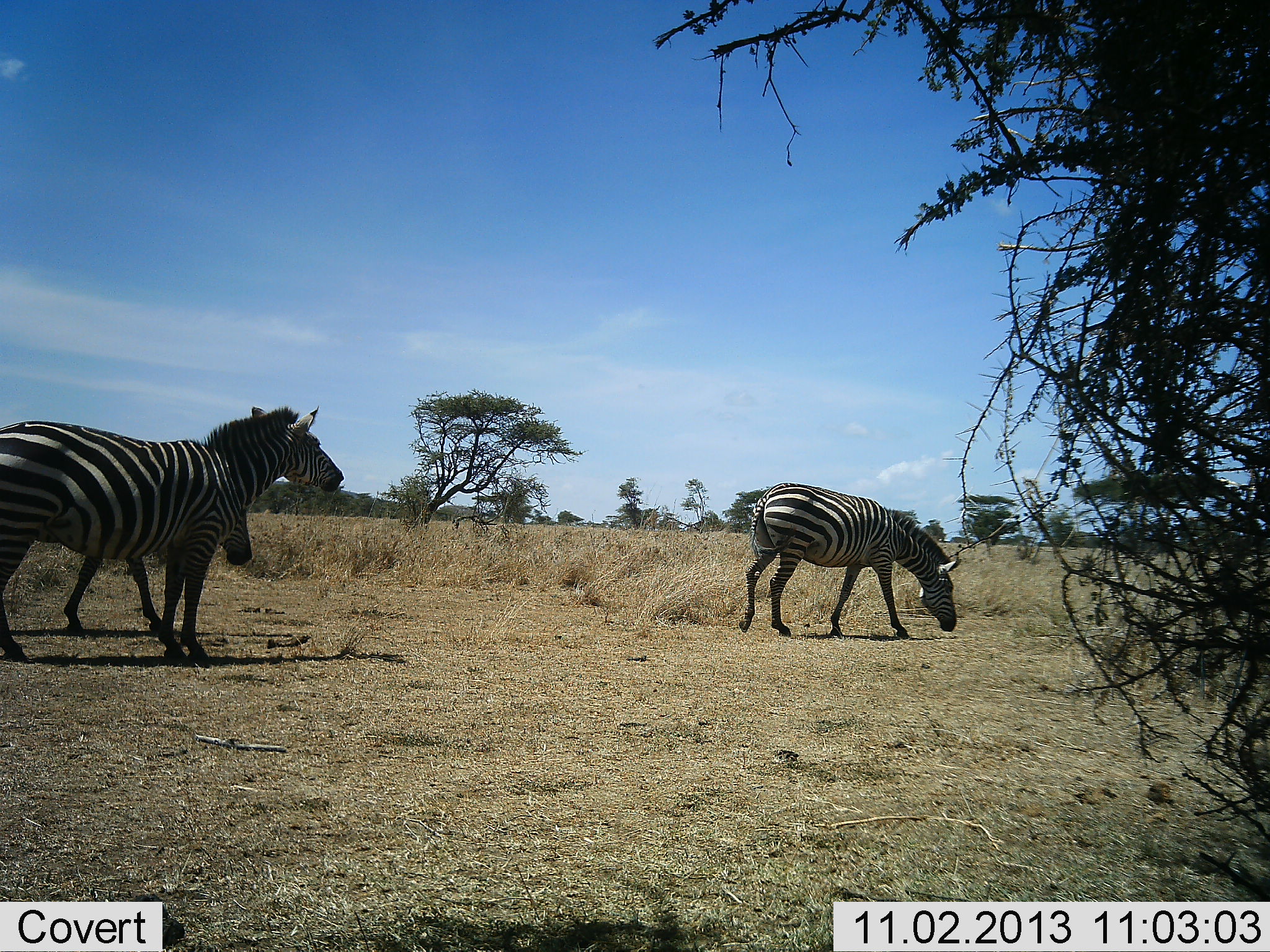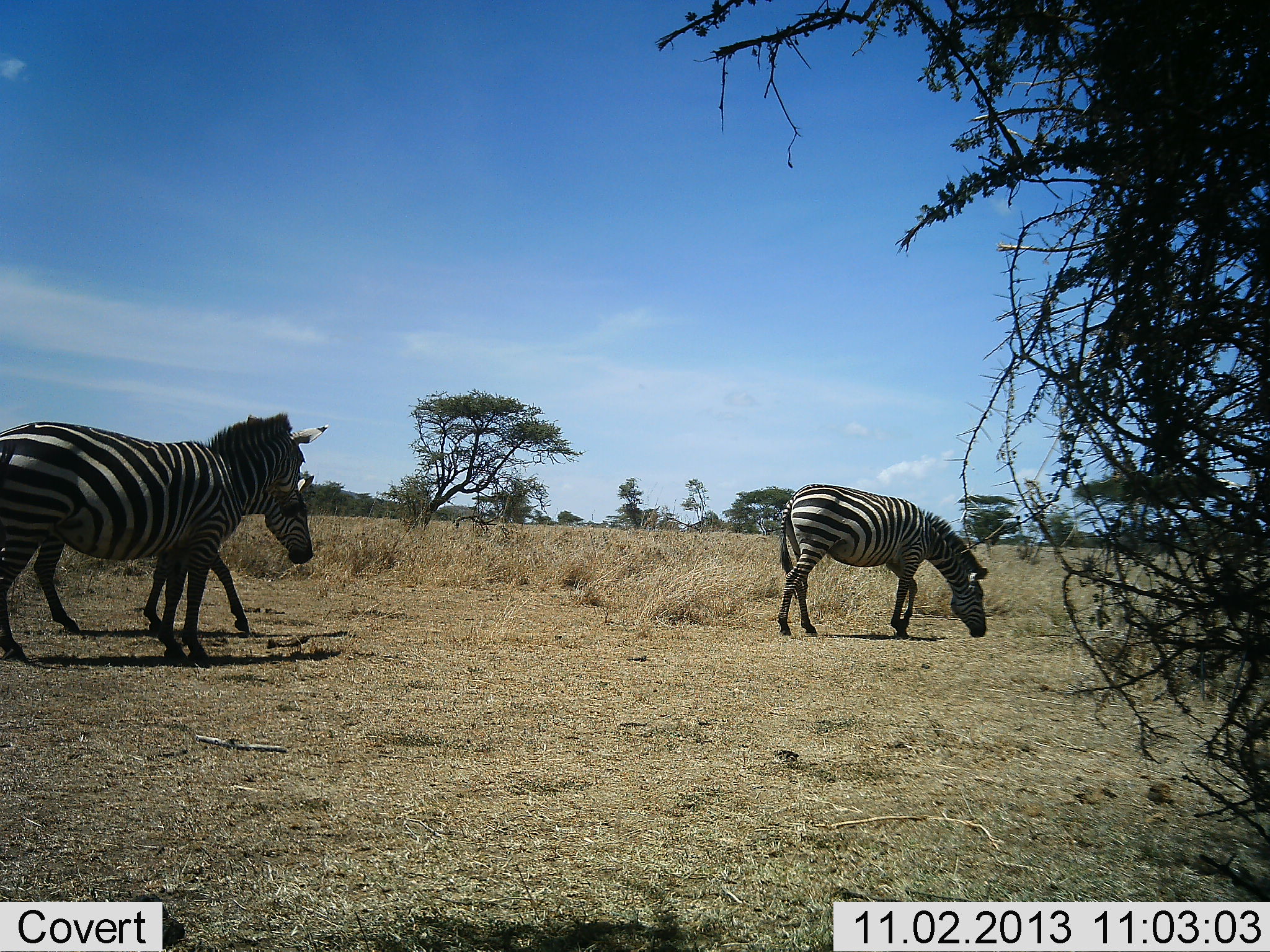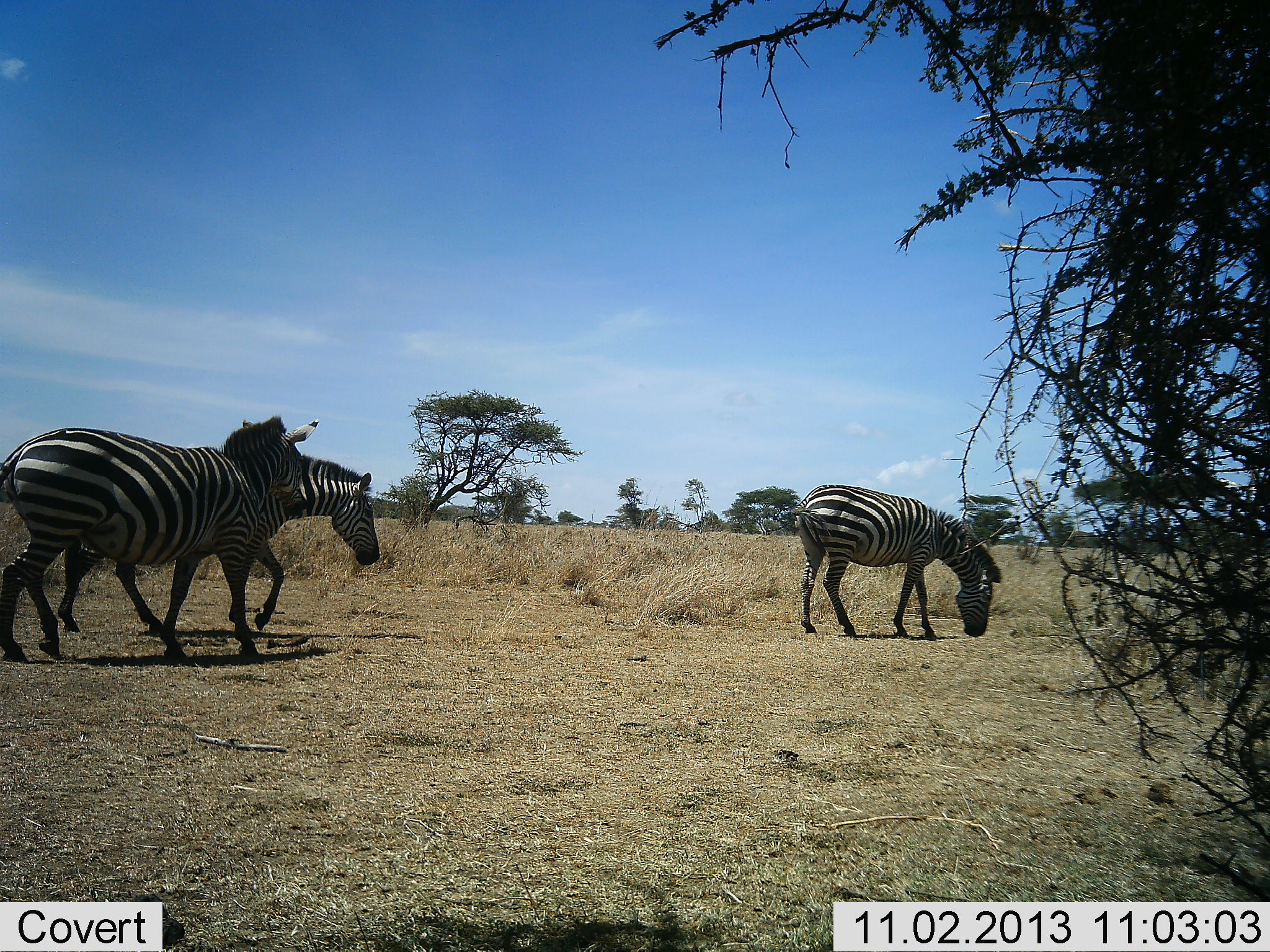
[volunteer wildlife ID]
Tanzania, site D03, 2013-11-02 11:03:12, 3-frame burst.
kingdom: Animalia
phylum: Chordata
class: Mammalia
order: Perissodactyla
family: Equidae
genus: Equus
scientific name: Equus quagga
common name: plains zebra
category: zebra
Zebra (plains zebra) (Equus quagga), count 3. Behavior (volunteer vote fractions): standing 40%, resting 0%, moving 70%, interacting 0%. Young present (vote fraction): 0%. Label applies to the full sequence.